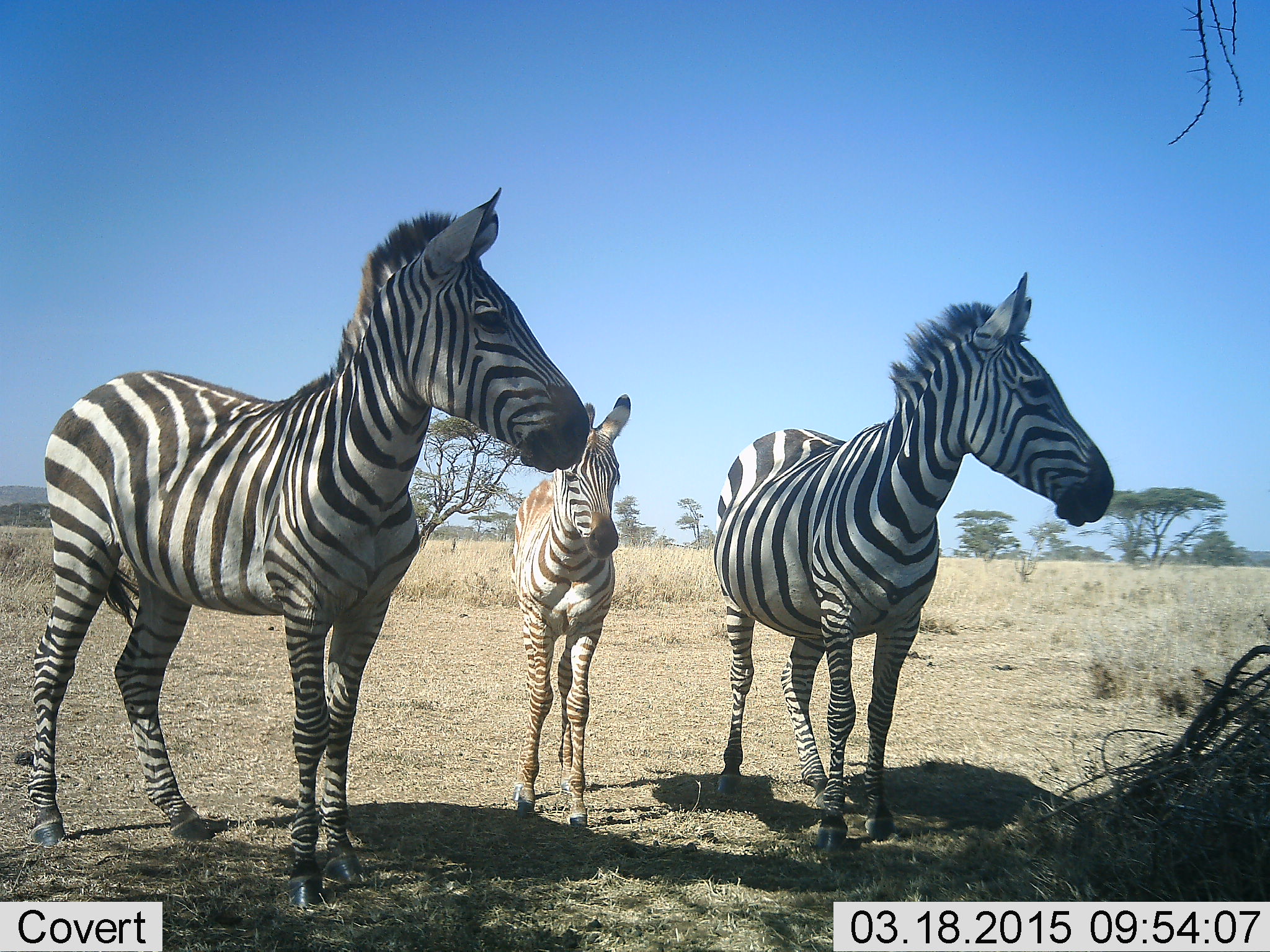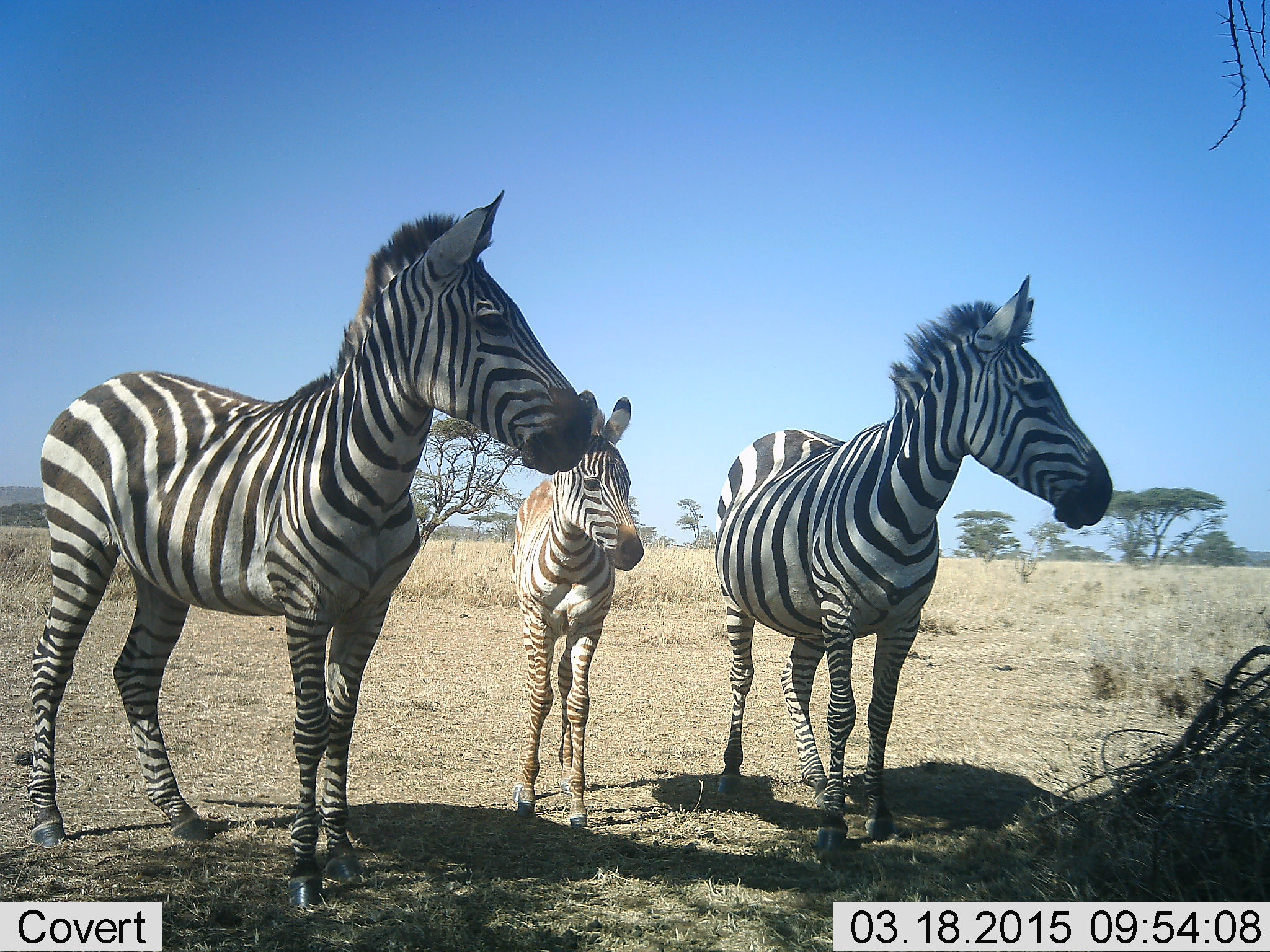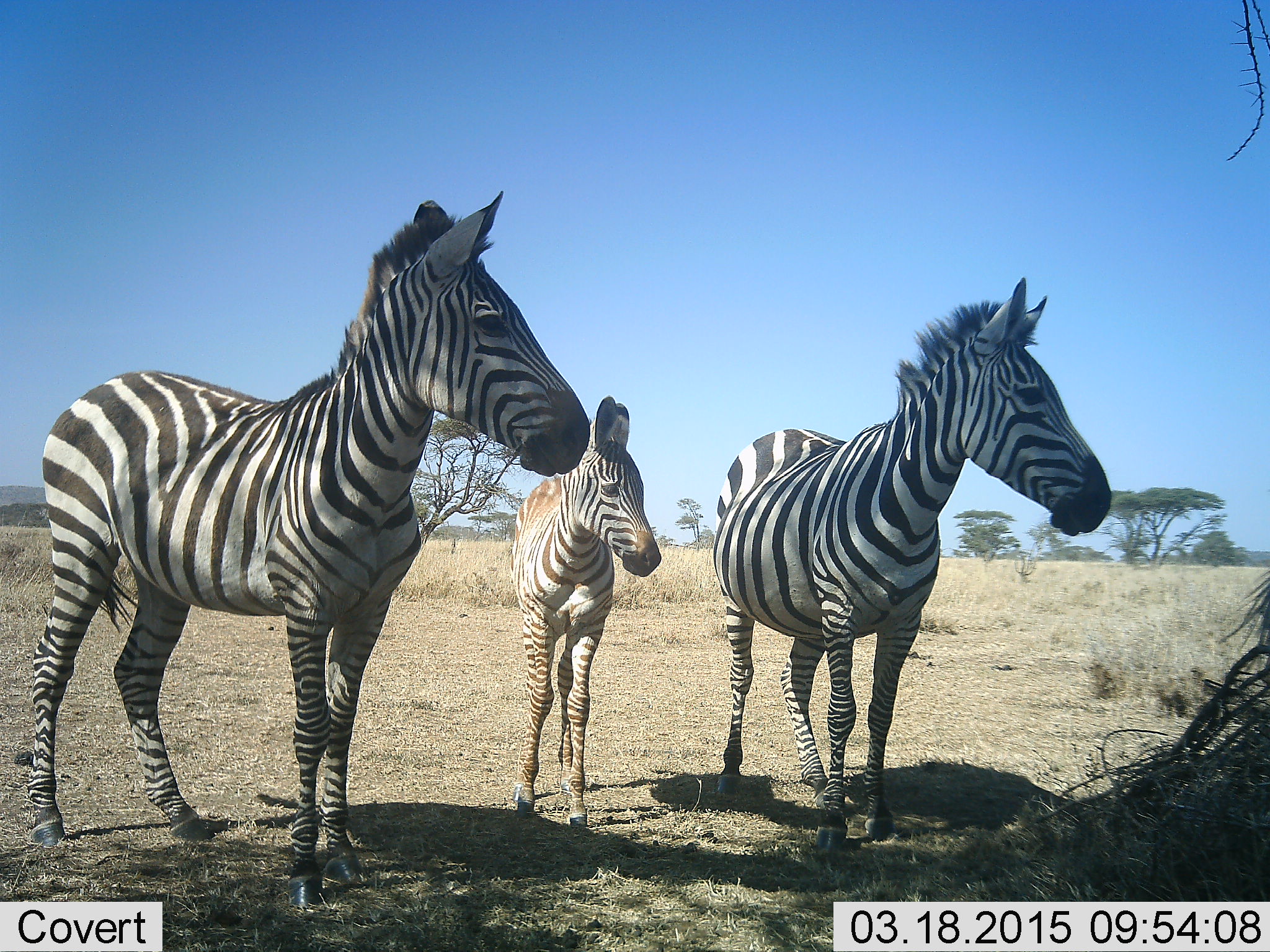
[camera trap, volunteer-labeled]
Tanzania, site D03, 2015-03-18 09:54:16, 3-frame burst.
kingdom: Animalia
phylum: Chordata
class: Mammalia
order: Perissodactyla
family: Equidae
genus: Equus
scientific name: Equus quagga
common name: plains zebra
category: zebra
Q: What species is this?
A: Zebra (plains zebra) (Equus quagga).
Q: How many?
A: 3.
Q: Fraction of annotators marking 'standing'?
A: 100%.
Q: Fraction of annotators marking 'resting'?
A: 0%.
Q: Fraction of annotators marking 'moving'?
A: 0%.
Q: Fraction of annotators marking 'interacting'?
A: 0%.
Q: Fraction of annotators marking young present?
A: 90%.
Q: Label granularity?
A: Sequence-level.